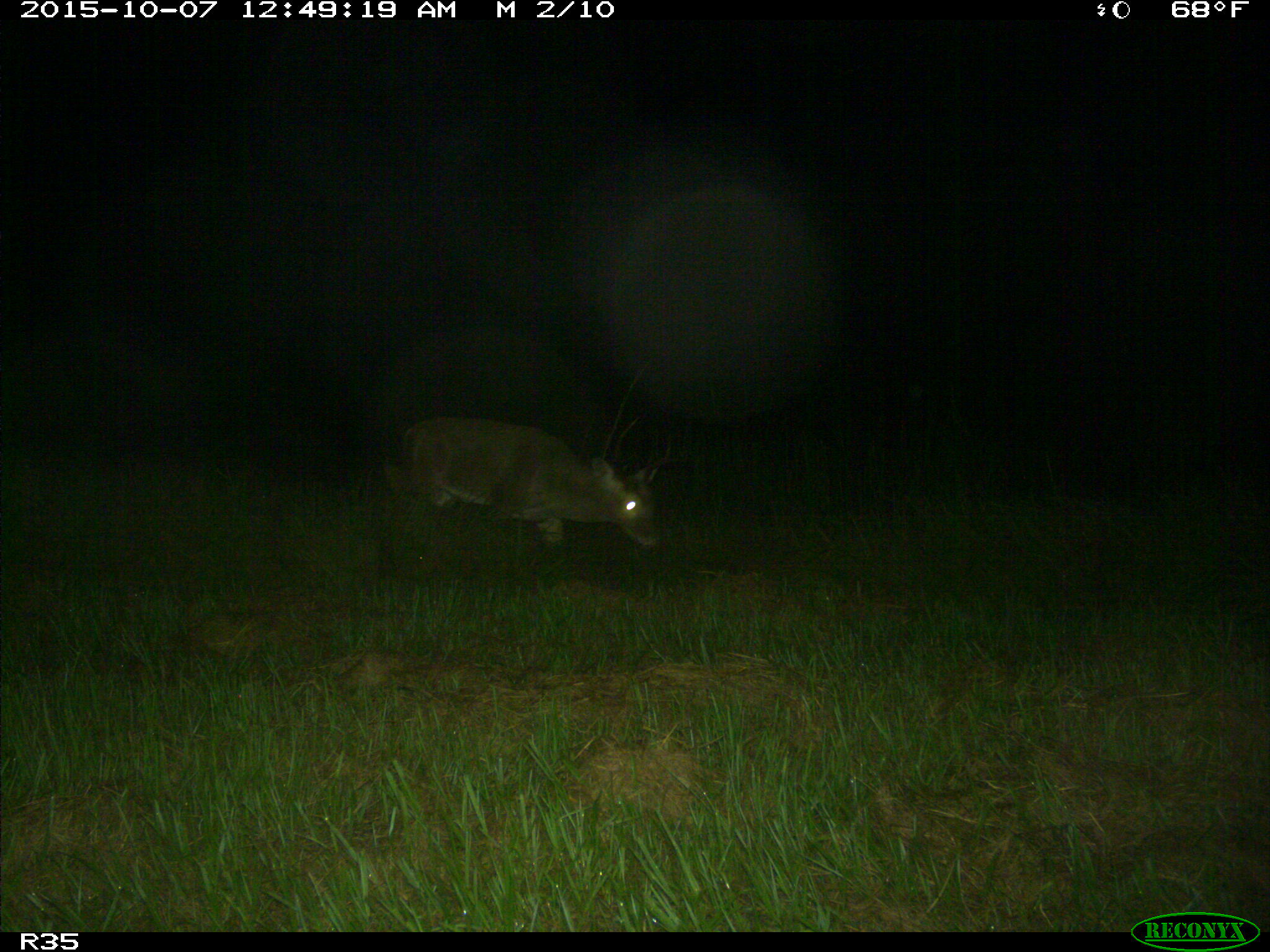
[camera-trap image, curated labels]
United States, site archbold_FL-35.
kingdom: Animalia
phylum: Chordata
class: Mammalia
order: Artiodactyla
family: Cervidae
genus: Odocoileus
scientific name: Odocoileus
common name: deer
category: unidentified deer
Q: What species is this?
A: Unidentified deer (deer) (Odocoileus).